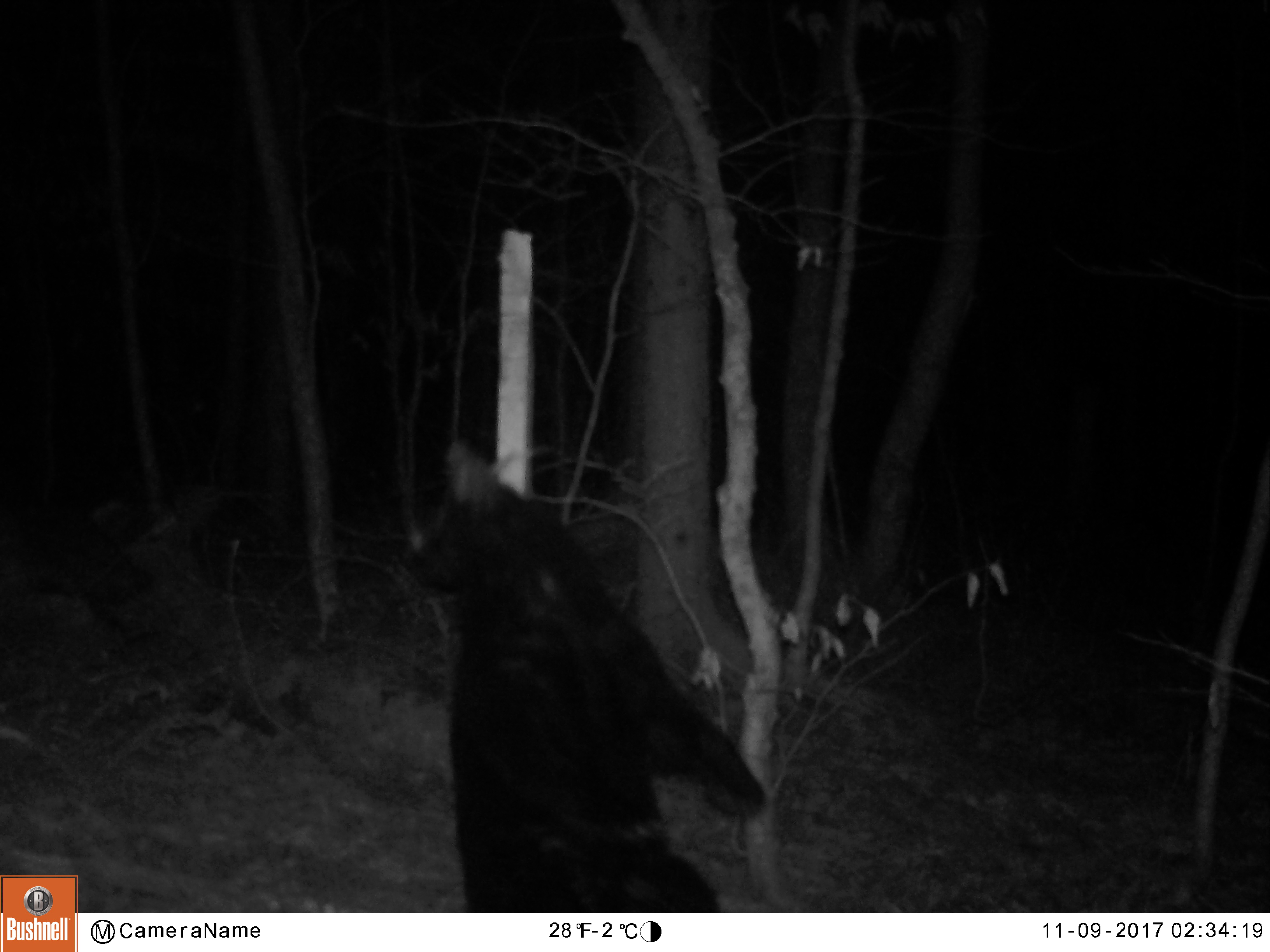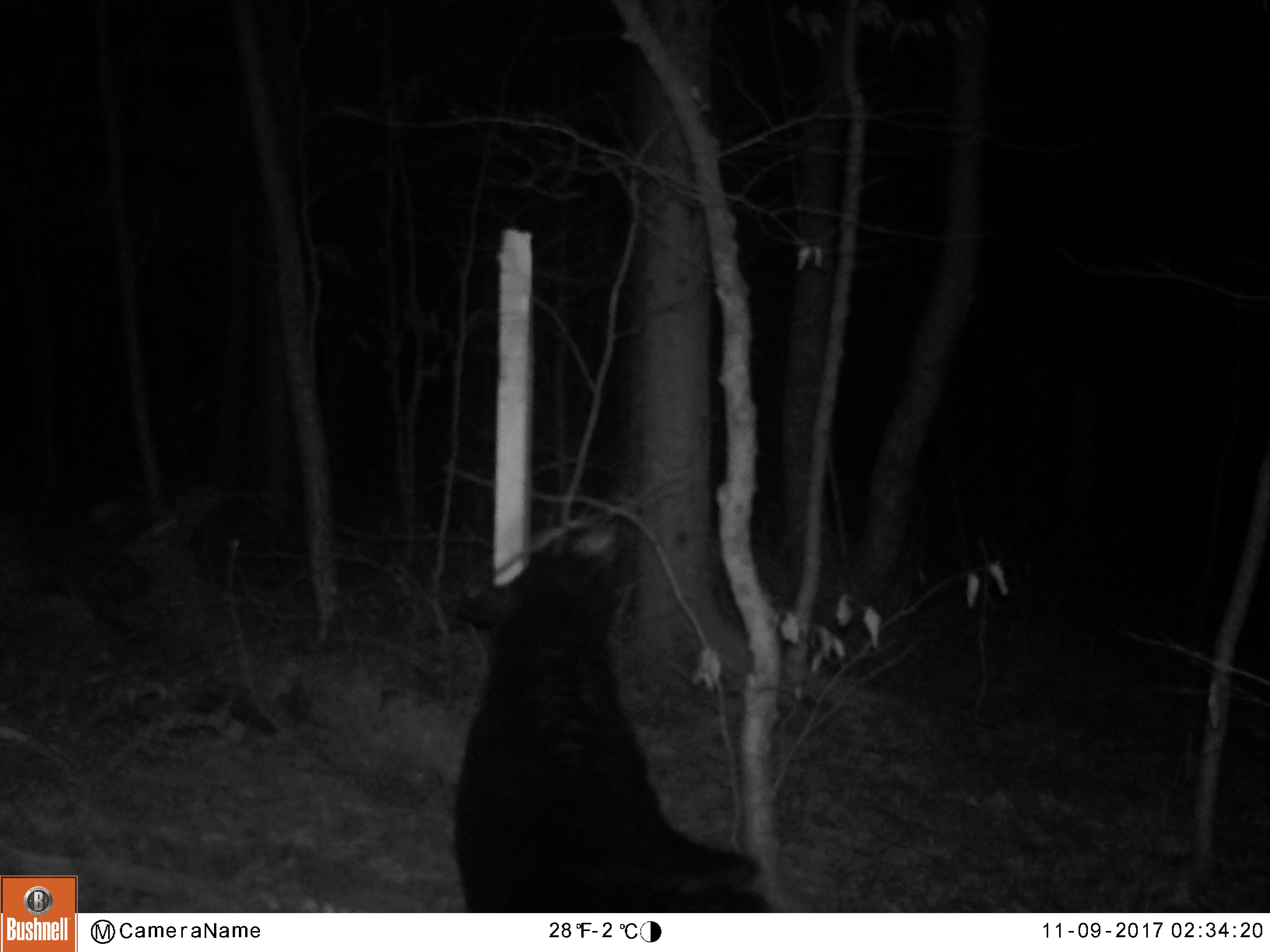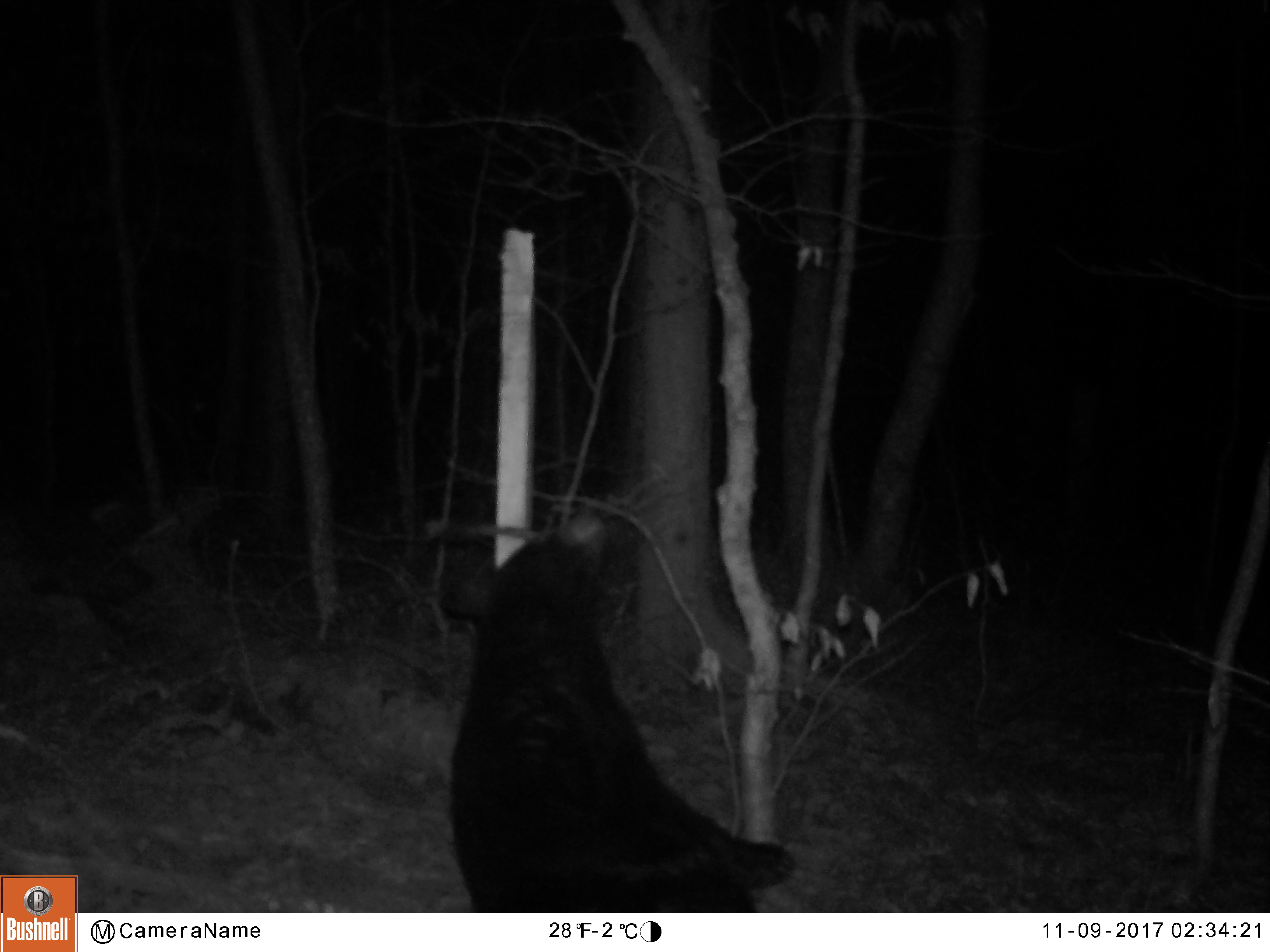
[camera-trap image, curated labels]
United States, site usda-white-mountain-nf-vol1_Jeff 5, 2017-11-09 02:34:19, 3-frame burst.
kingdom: Animalia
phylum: Chordata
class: Mammalia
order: Carnivora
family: Ursidae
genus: Ursus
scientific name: Ursus americanus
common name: black bear